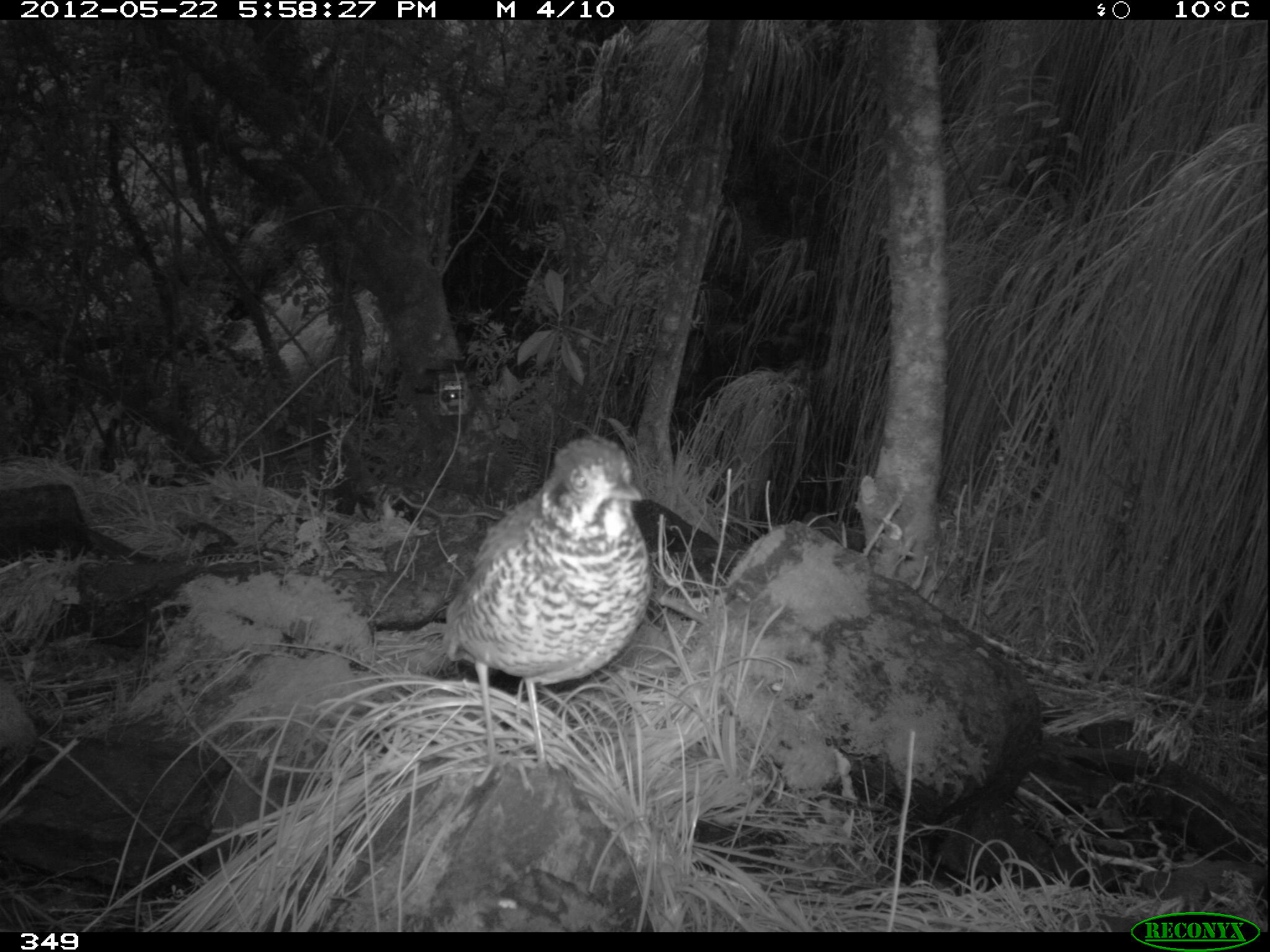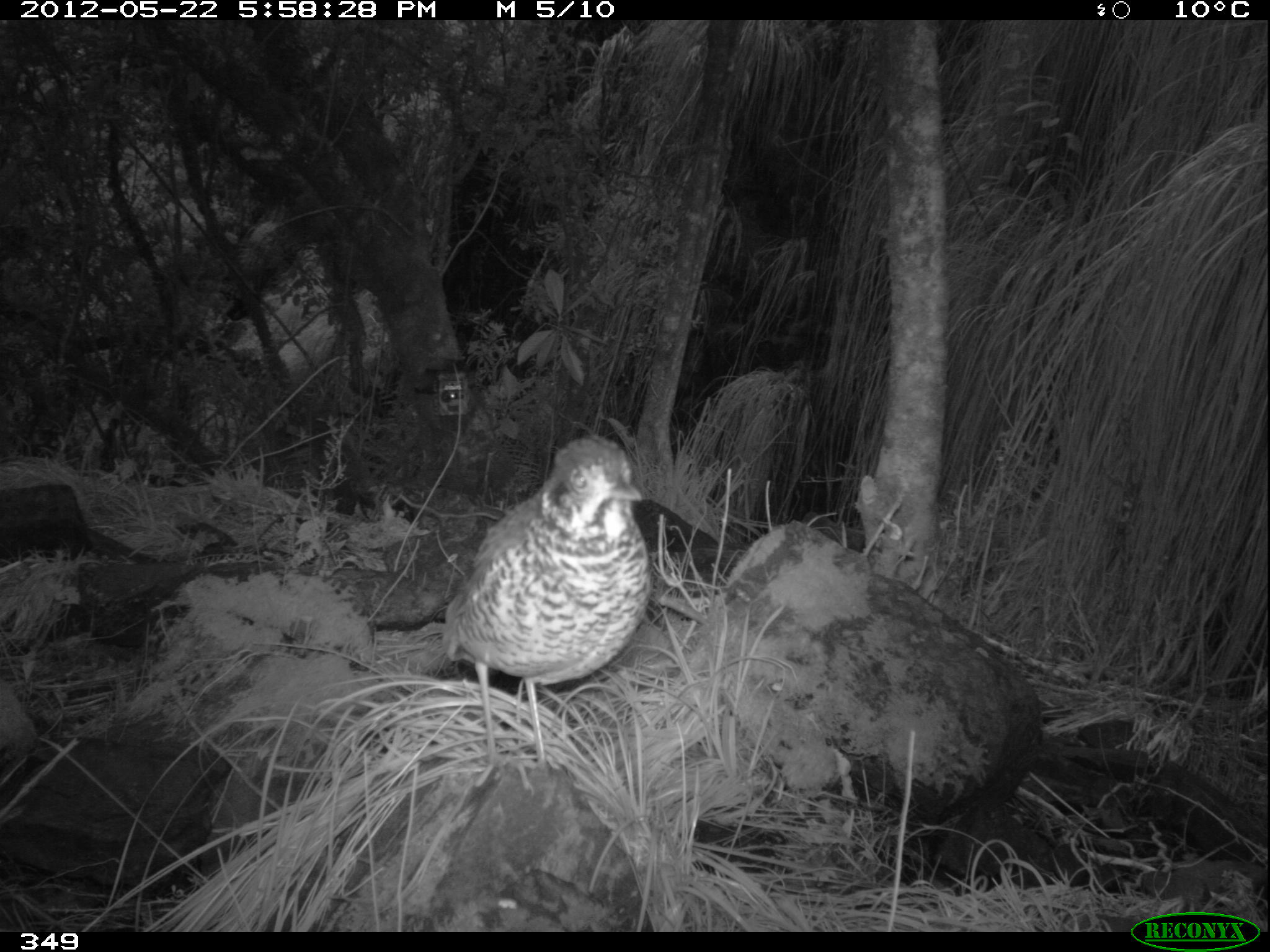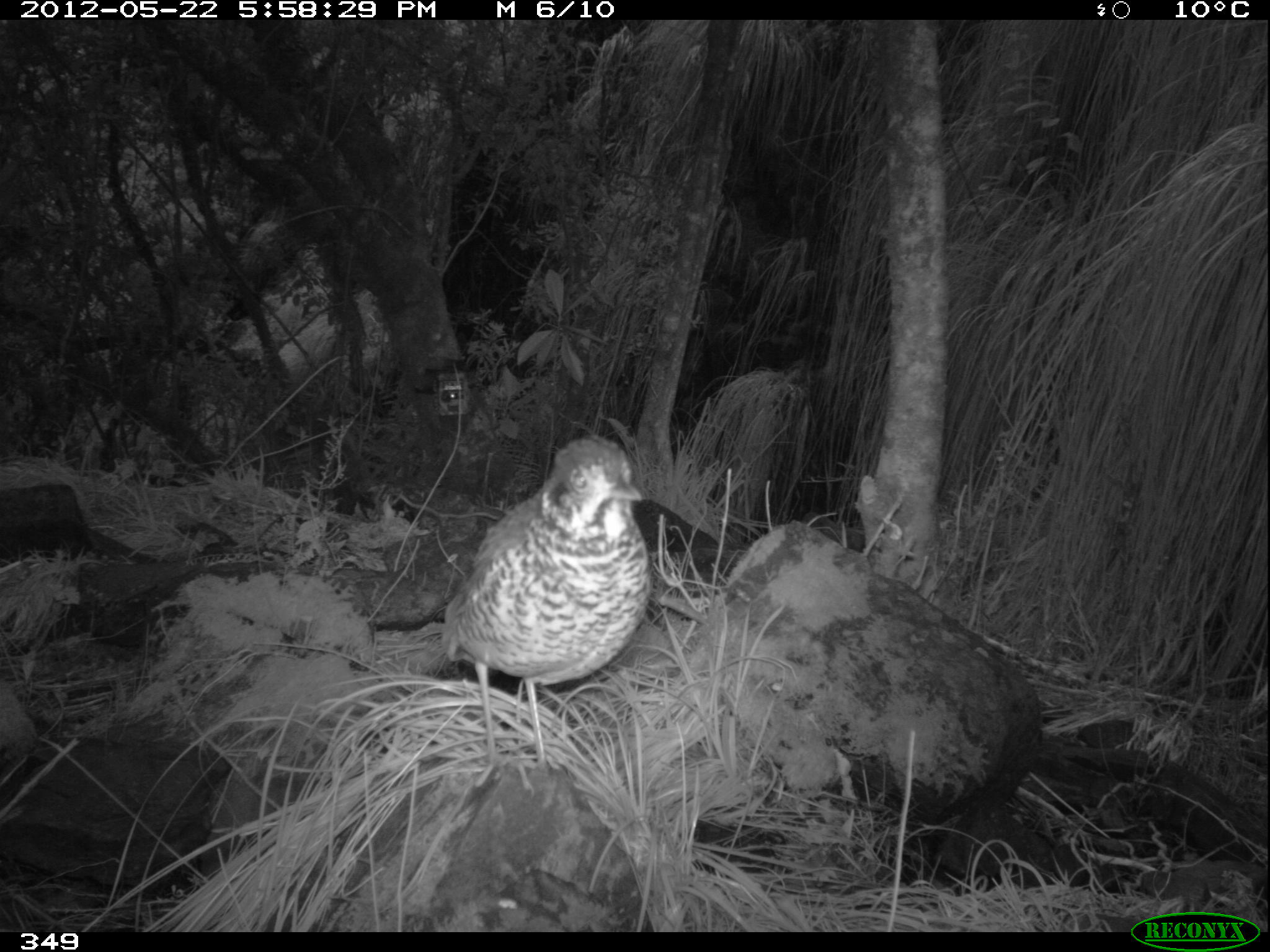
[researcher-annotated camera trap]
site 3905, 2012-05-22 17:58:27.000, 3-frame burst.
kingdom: Animalia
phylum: Chordata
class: Aves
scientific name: Aves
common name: bird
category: unknown bird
Unknown bird (bird) (Aves).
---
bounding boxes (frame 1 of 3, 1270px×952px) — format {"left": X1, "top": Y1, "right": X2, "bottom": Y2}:
unknown bird: {"left": 443, "top": 431, "right": 652, "bottom": 798}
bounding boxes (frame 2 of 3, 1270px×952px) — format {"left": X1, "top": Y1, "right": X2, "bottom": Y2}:
unknown bird: {"left": 442, "top": 431, "right": 650, "bottom": 796}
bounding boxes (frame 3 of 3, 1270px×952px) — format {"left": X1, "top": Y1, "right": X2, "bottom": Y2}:
unknown bird: {"left": 441, "top": 432, "right": 651, "bottom": 798}